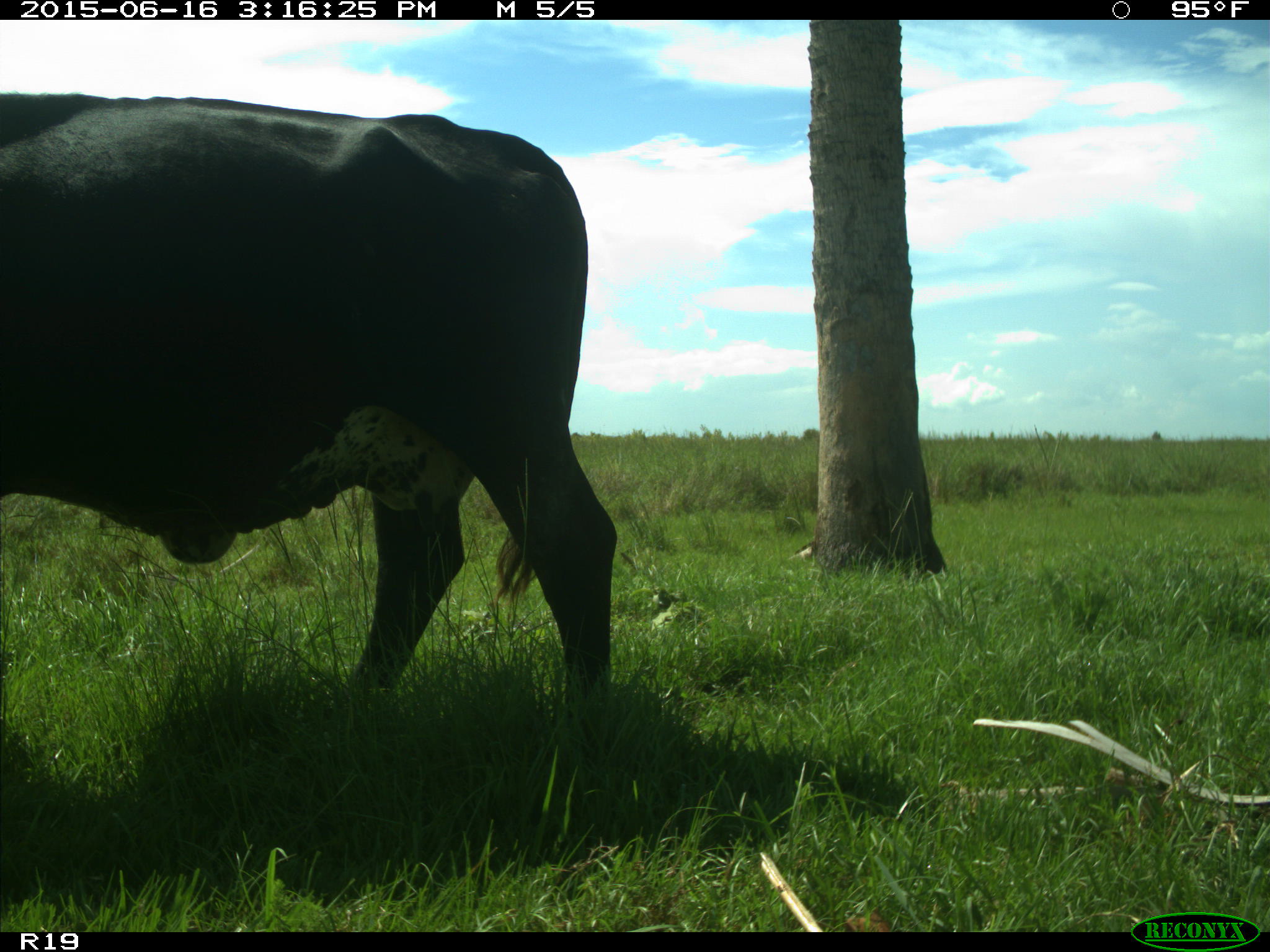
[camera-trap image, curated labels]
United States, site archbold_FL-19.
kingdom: Animalia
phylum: Chordata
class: Mammalia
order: Artiodactyla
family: Bovidae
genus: Bos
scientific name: Bos taurus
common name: domestic cow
Bos taurus (domestic cow).